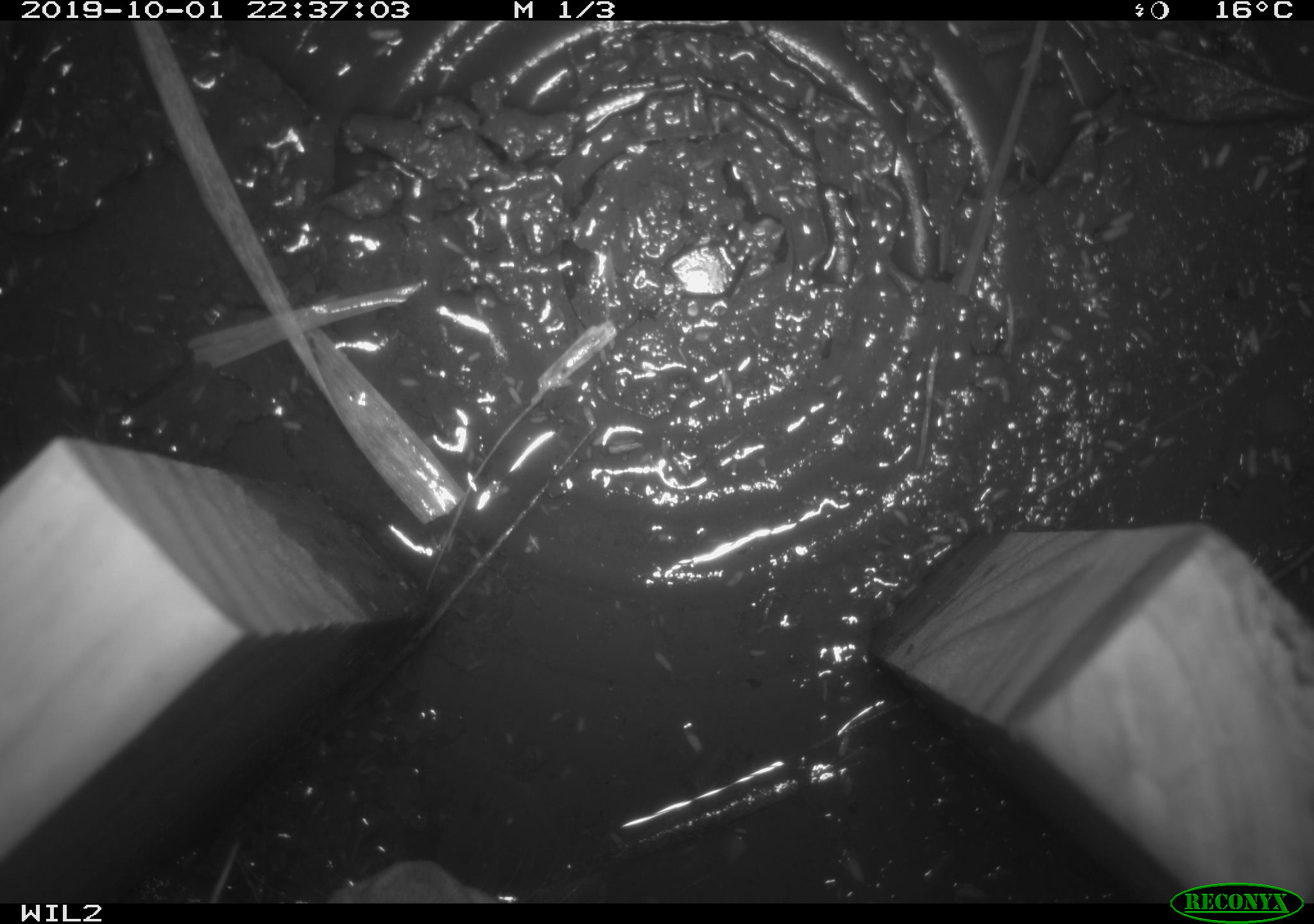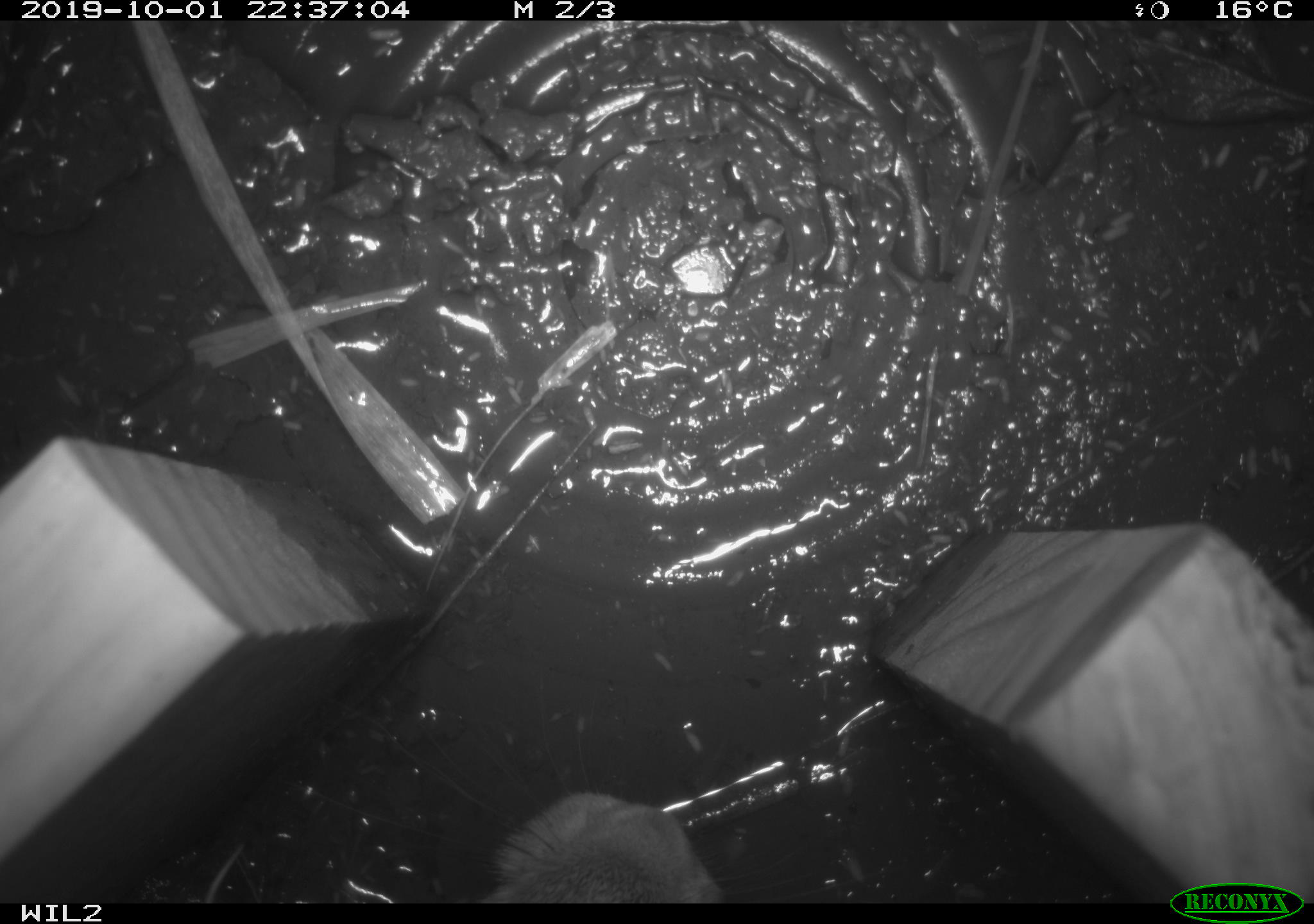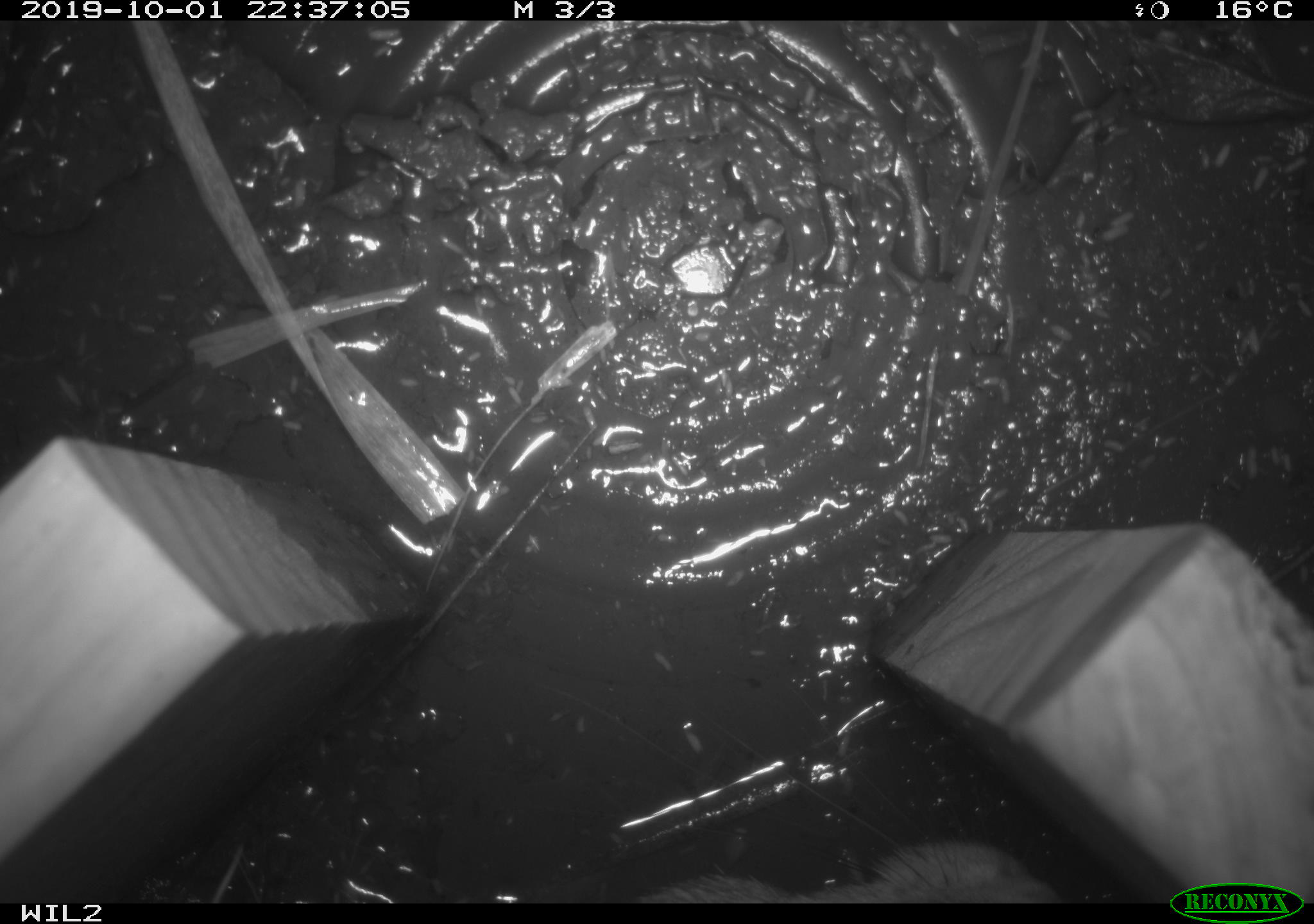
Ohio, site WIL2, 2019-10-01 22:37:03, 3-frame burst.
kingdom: Animalia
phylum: Chordata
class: Mammalia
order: Lagomorpha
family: Leporidae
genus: Sylvilagus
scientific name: Sylvilagus floridanus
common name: eastern cottontail